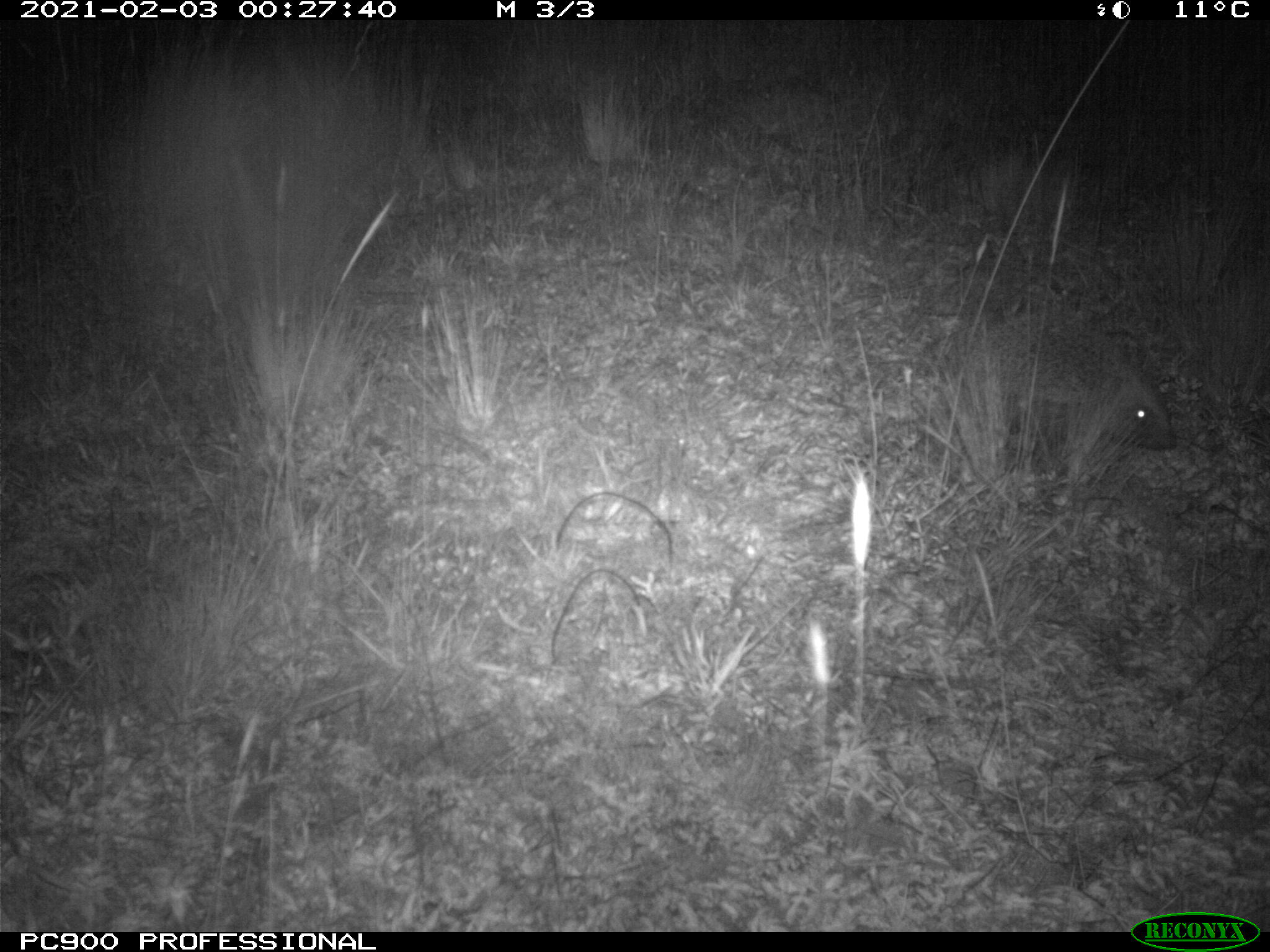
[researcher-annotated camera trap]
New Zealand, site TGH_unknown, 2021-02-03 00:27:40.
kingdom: Animalia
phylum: Chordata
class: Mammalia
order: Eulipotyphla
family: Erinaceidae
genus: Erinaceus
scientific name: Erinaceus europaeus europaeus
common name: european hedgehog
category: hedgehog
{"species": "hedgehog (european hedgehog) (Erinaceus europaeus europaeus)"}